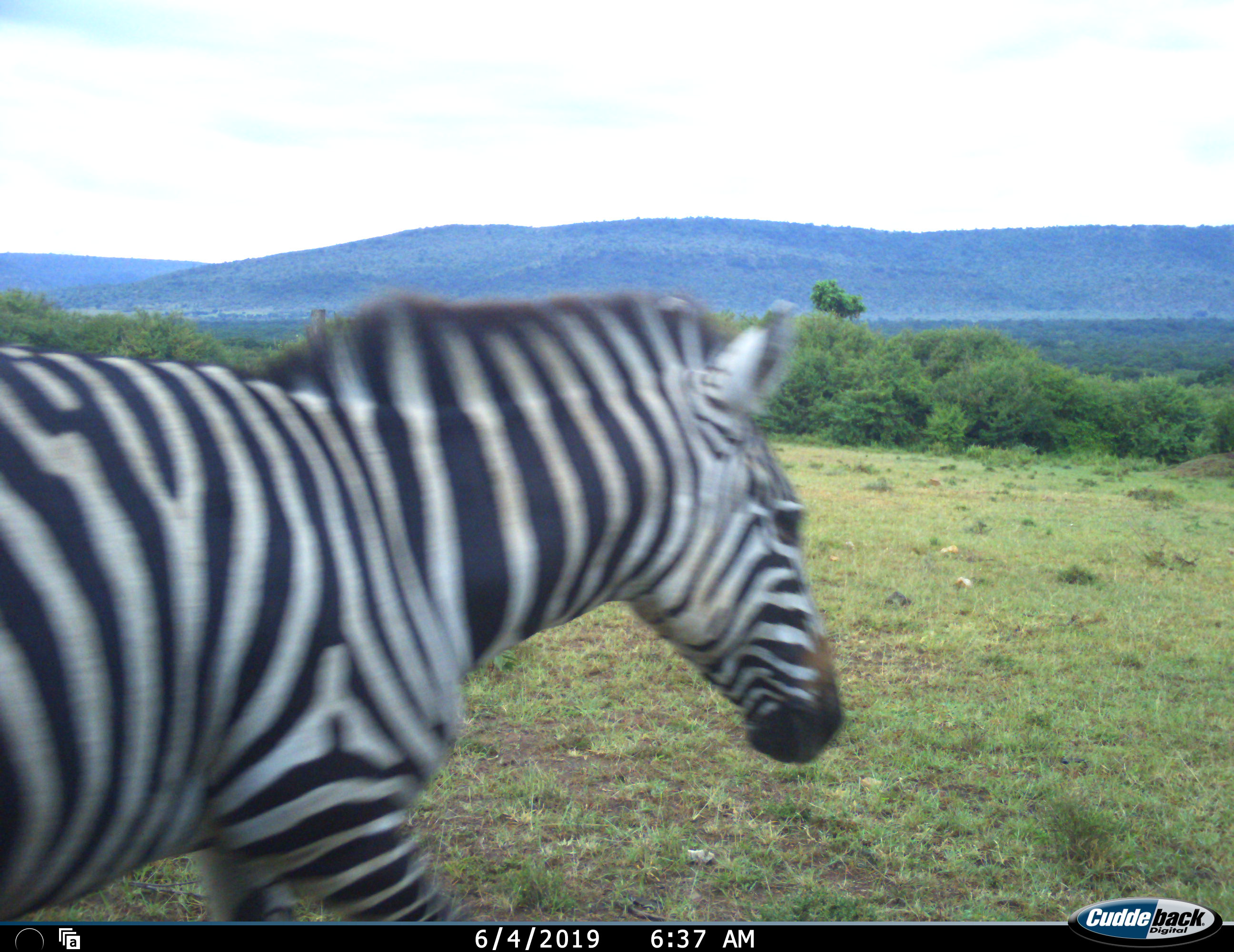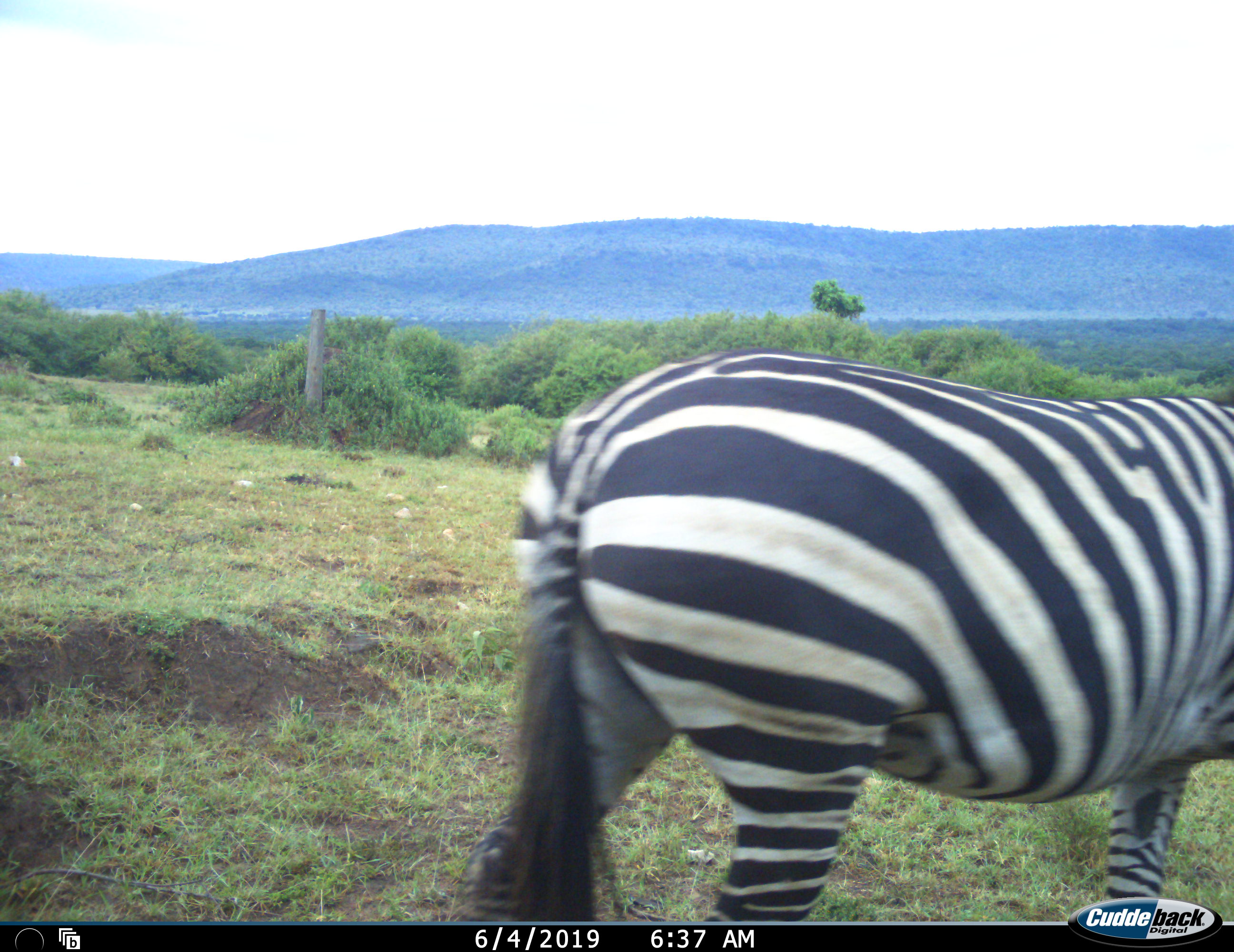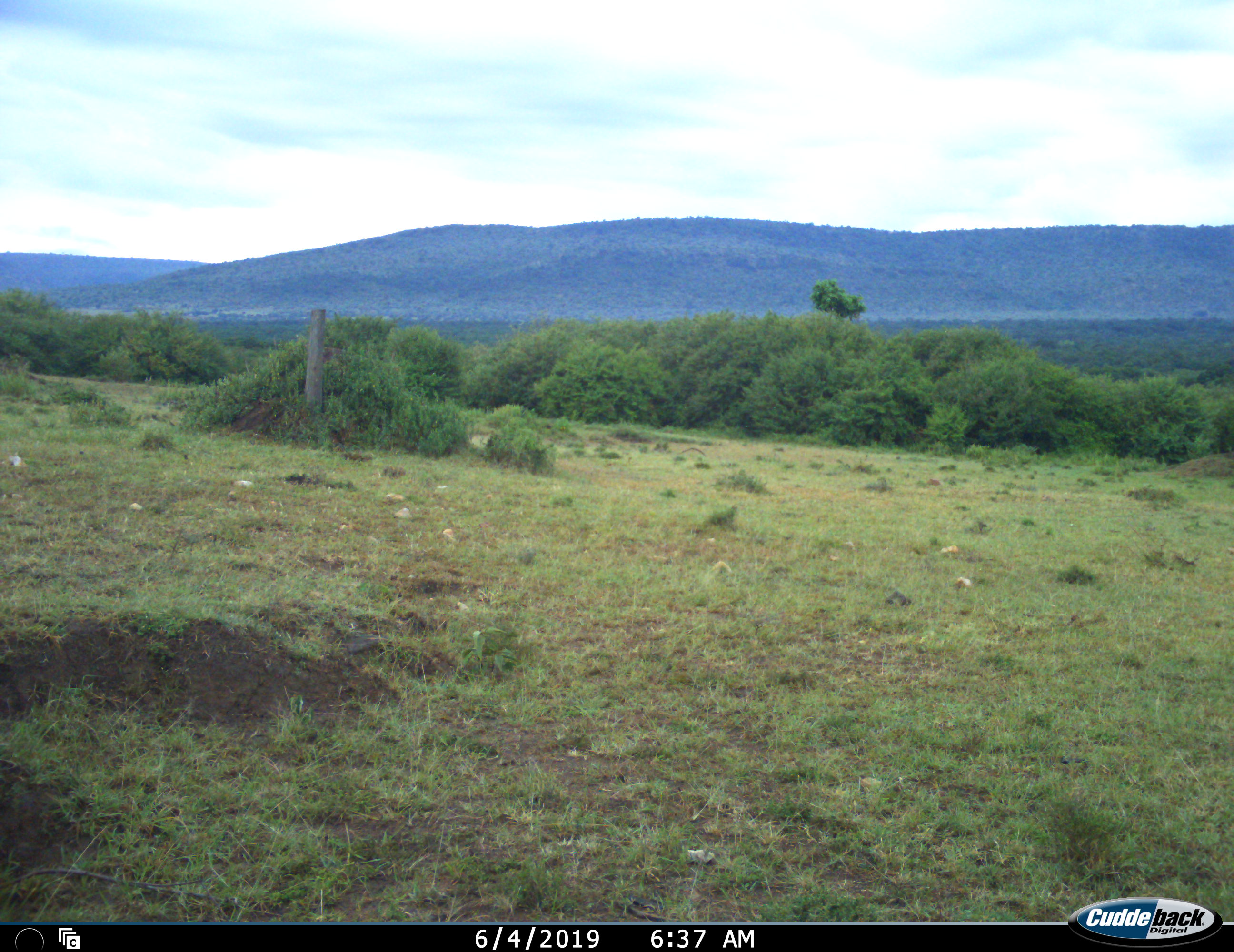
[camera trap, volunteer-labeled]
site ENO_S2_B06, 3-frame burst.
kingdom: Animalia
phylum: Chordata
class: Mammalia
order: Perissodactyla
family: Equidae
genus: Equus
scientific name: Equus quagga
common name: plains zebra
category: zebraplains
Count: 1.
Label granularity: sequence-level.